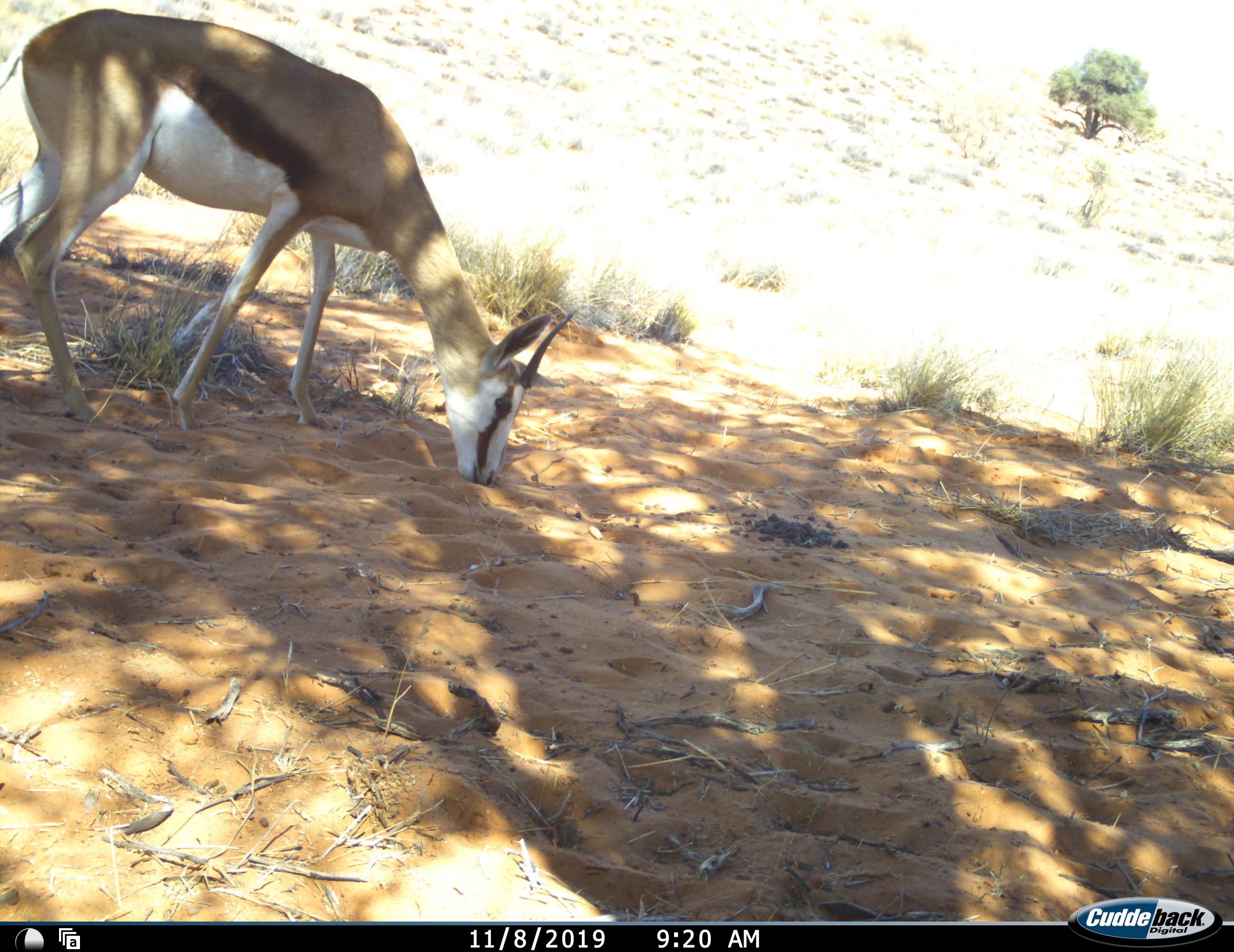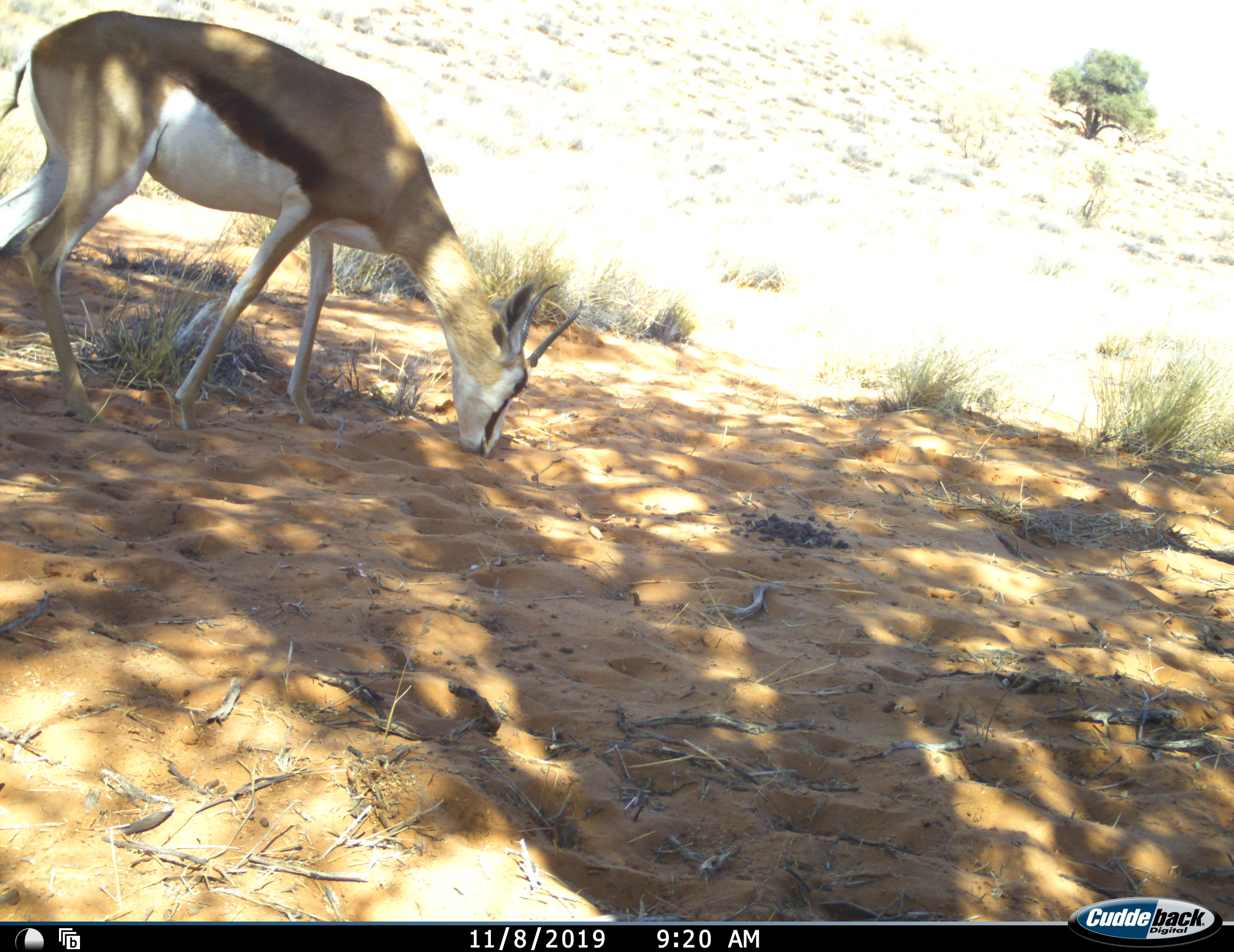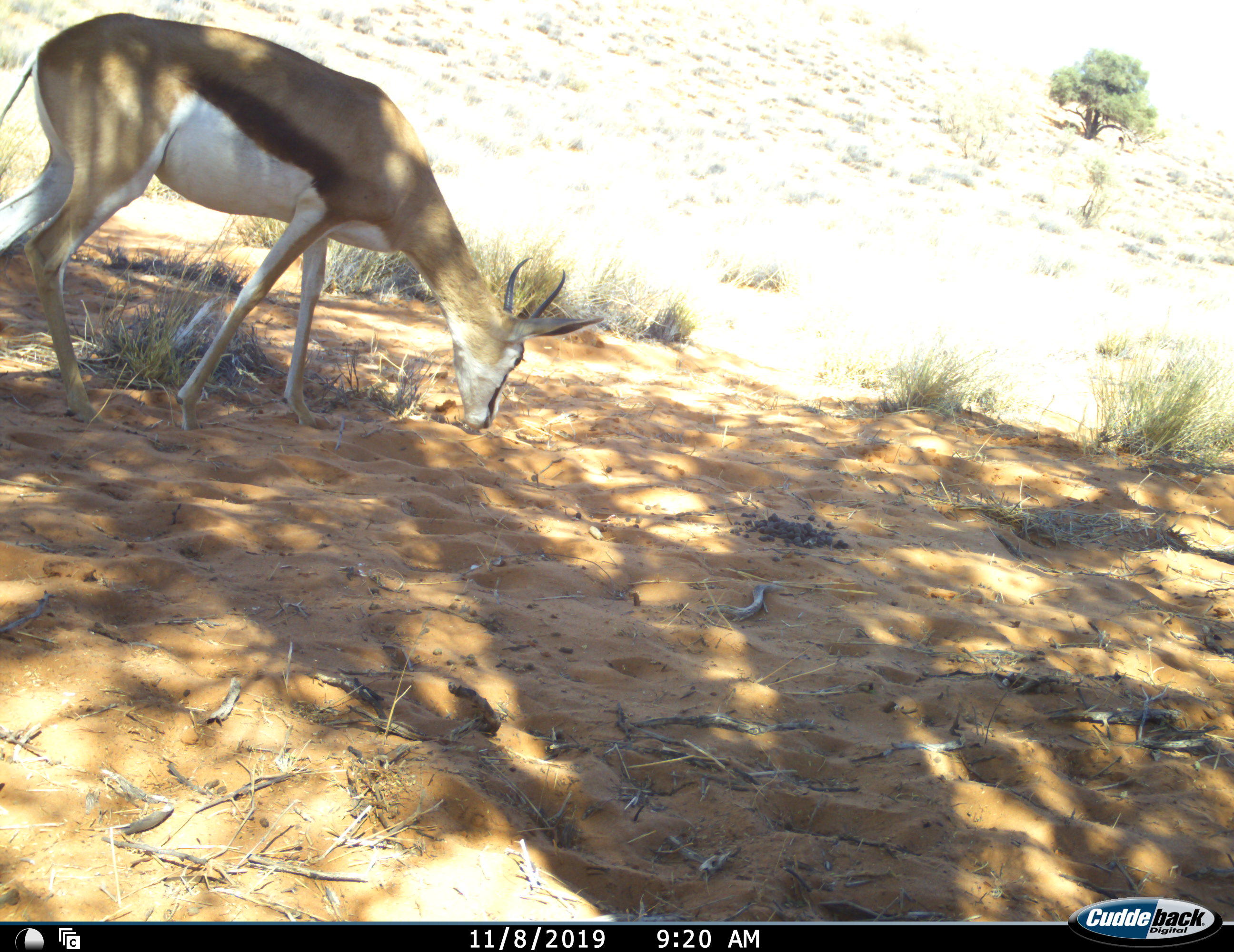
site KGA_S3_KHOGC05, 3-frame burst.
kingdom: Animalia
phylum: Chordata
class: Mammalia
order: Artiodactyla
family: Bovidae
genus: Antidorcas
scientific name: Antidorcas marsupialis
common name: springbok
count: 1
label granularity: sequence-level